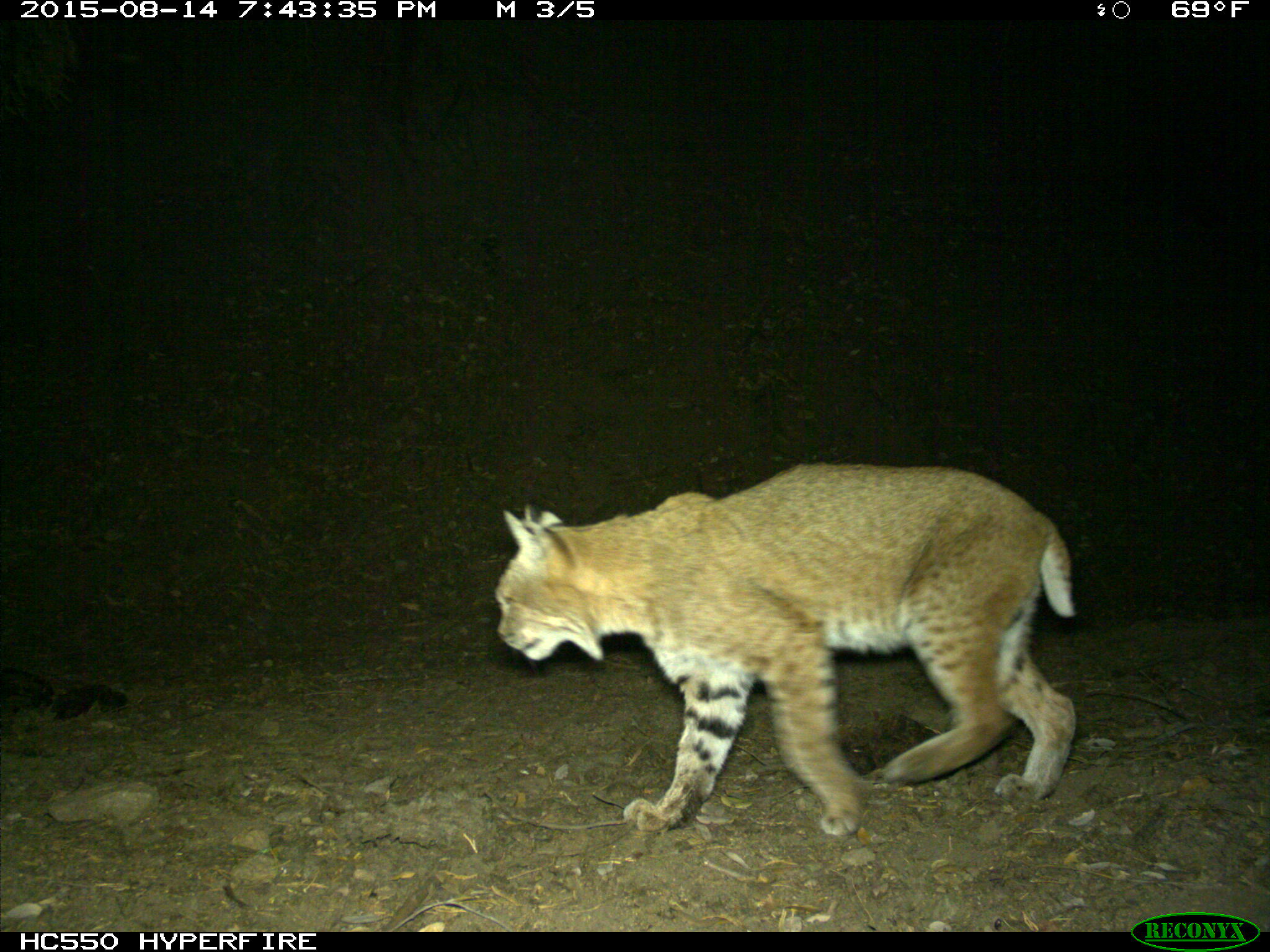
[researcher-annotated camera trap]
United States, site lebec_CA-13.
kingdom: Animalia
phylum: Chordata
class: Mammalia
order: Carnivora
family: Felidae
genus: Lynx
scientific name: Lynx rufus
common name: bobcat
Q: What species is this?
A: Lynx rufus (bobcat).